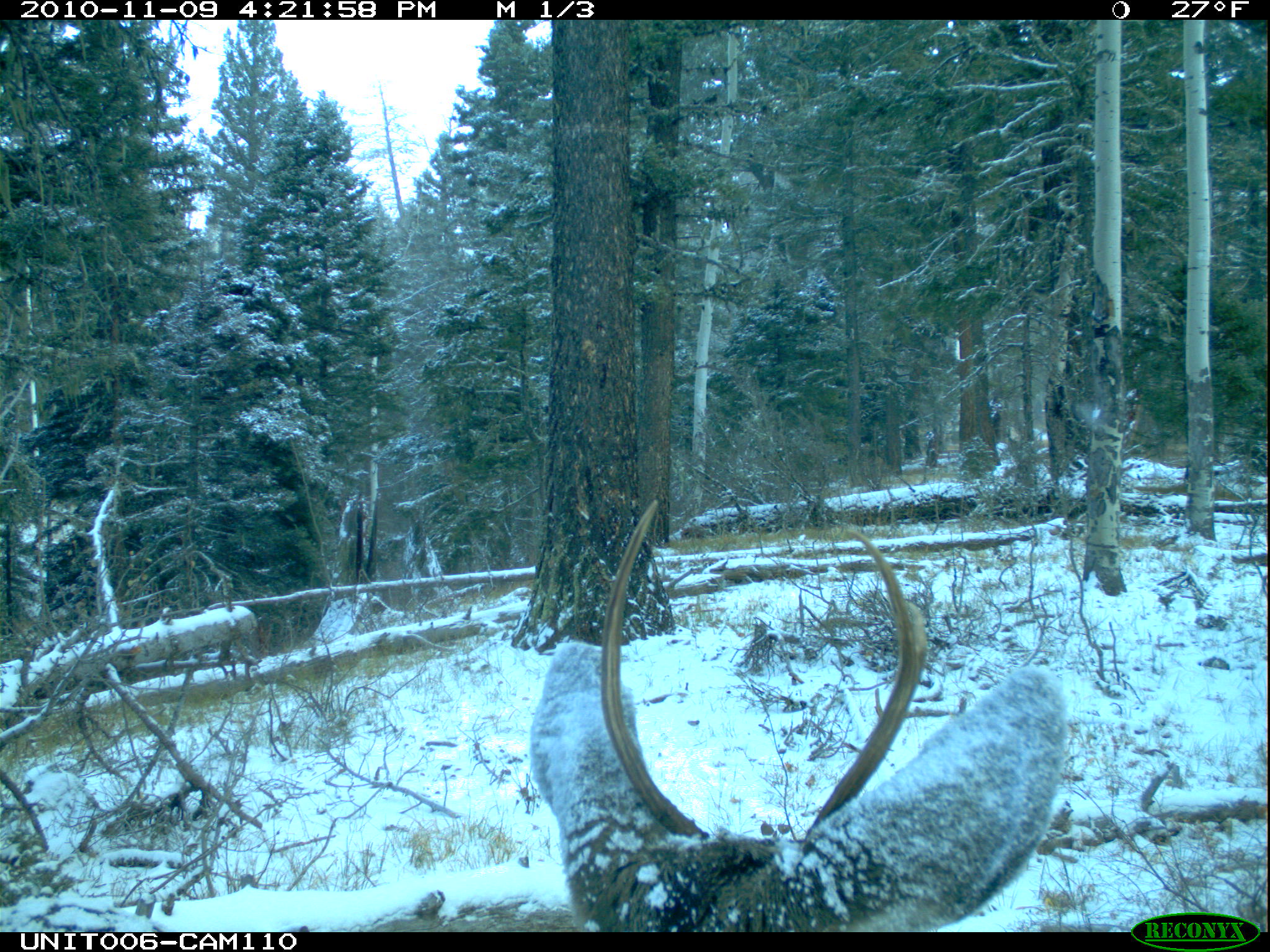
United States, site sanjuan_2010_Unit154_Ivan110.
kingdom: Animalia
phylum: Chordata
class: Mammalia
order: Artiodactyla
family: Cervidae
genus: Odocoileus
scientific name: Odocoileus hemionus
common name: mule deer